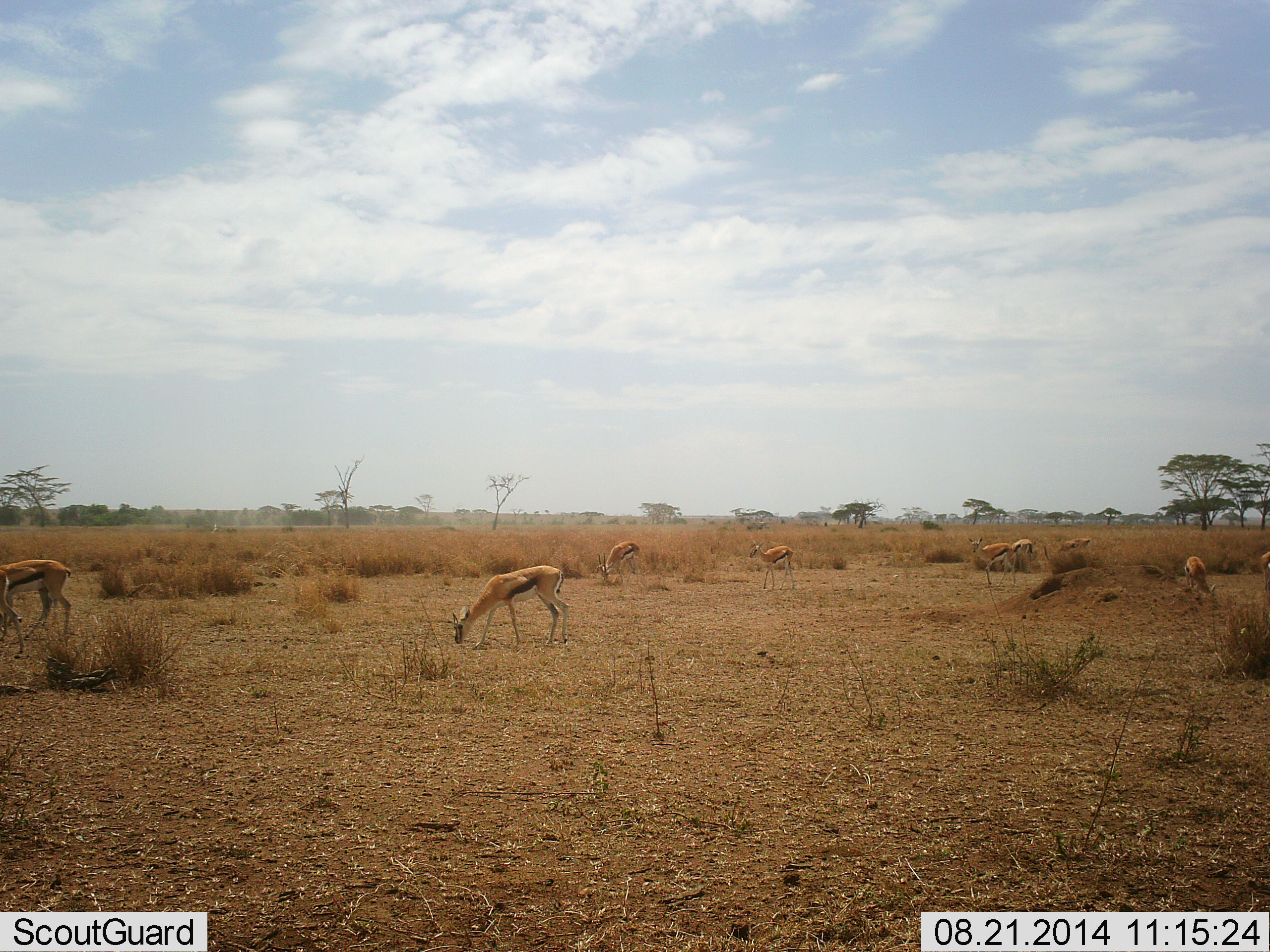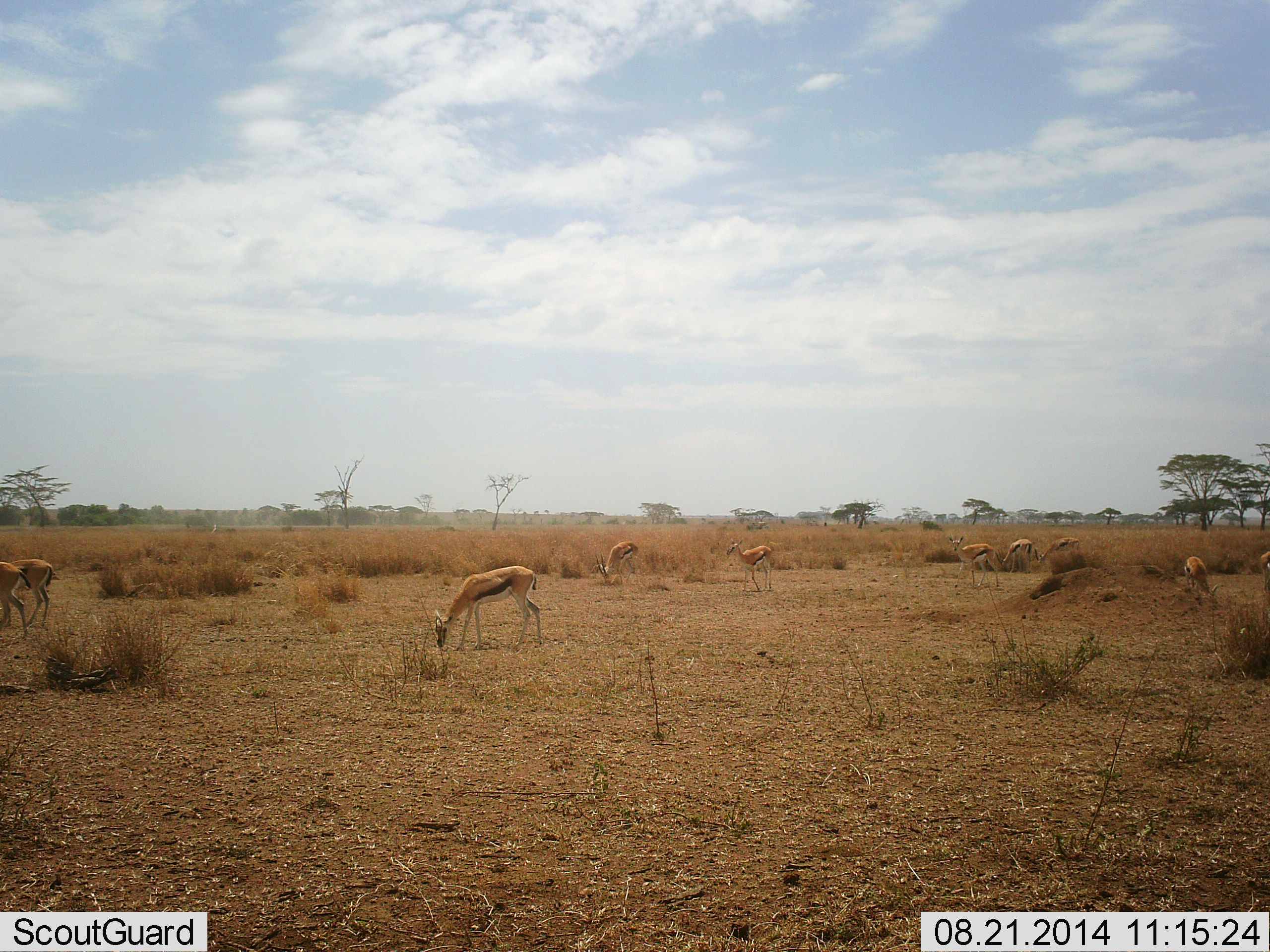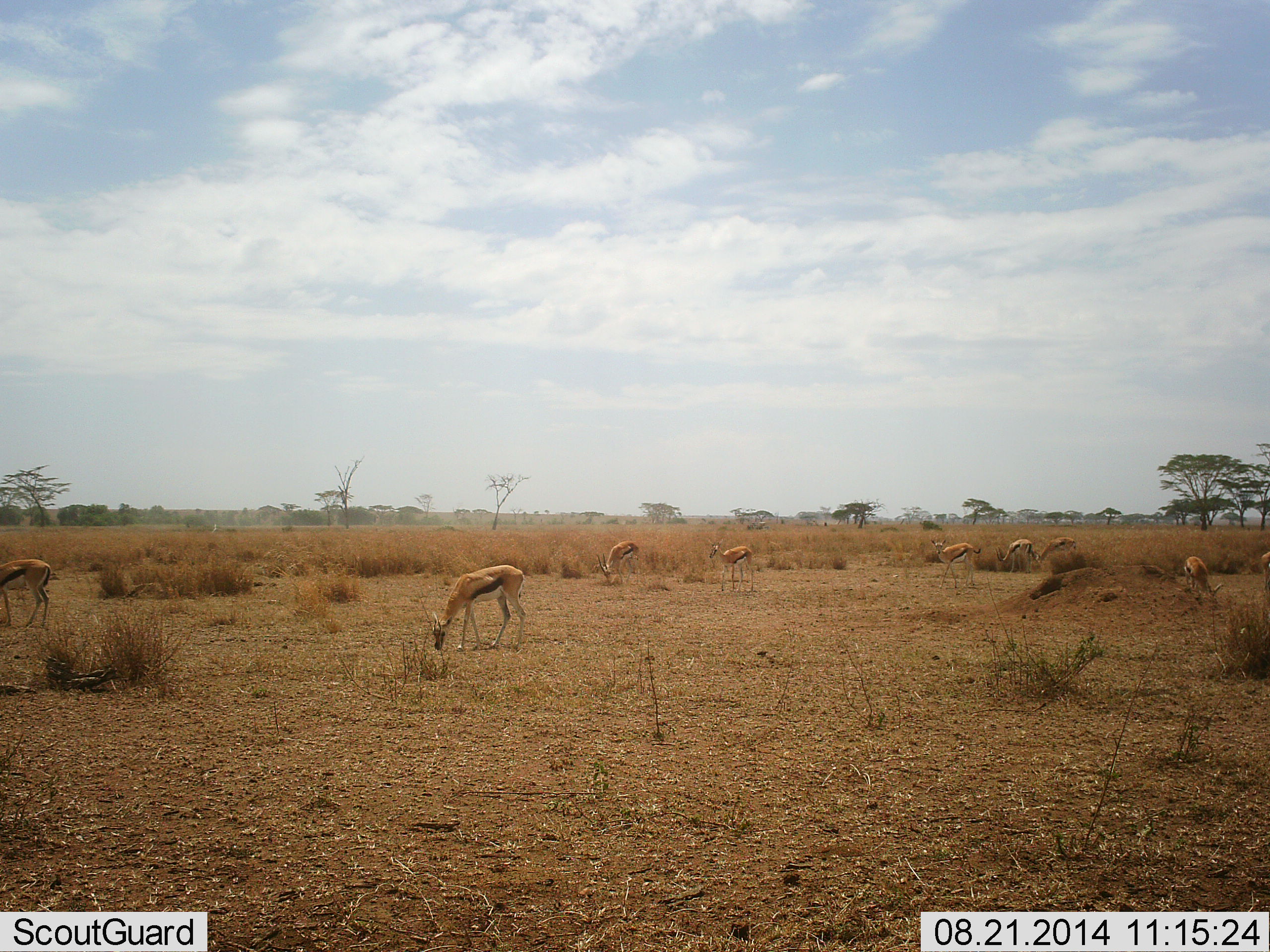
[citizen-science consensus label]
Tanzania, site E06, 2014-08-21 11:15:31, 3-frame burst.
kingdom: Animalia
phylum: Chordata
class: Mammalia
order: Artiodactyla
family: Bovidae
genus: Eudorcas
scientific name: Eudorcas thomsonii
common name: thomson's gazelle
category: gazellethomsons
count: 10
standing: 50%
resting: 10%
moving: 50%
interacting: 0%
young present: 0%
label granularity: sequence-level